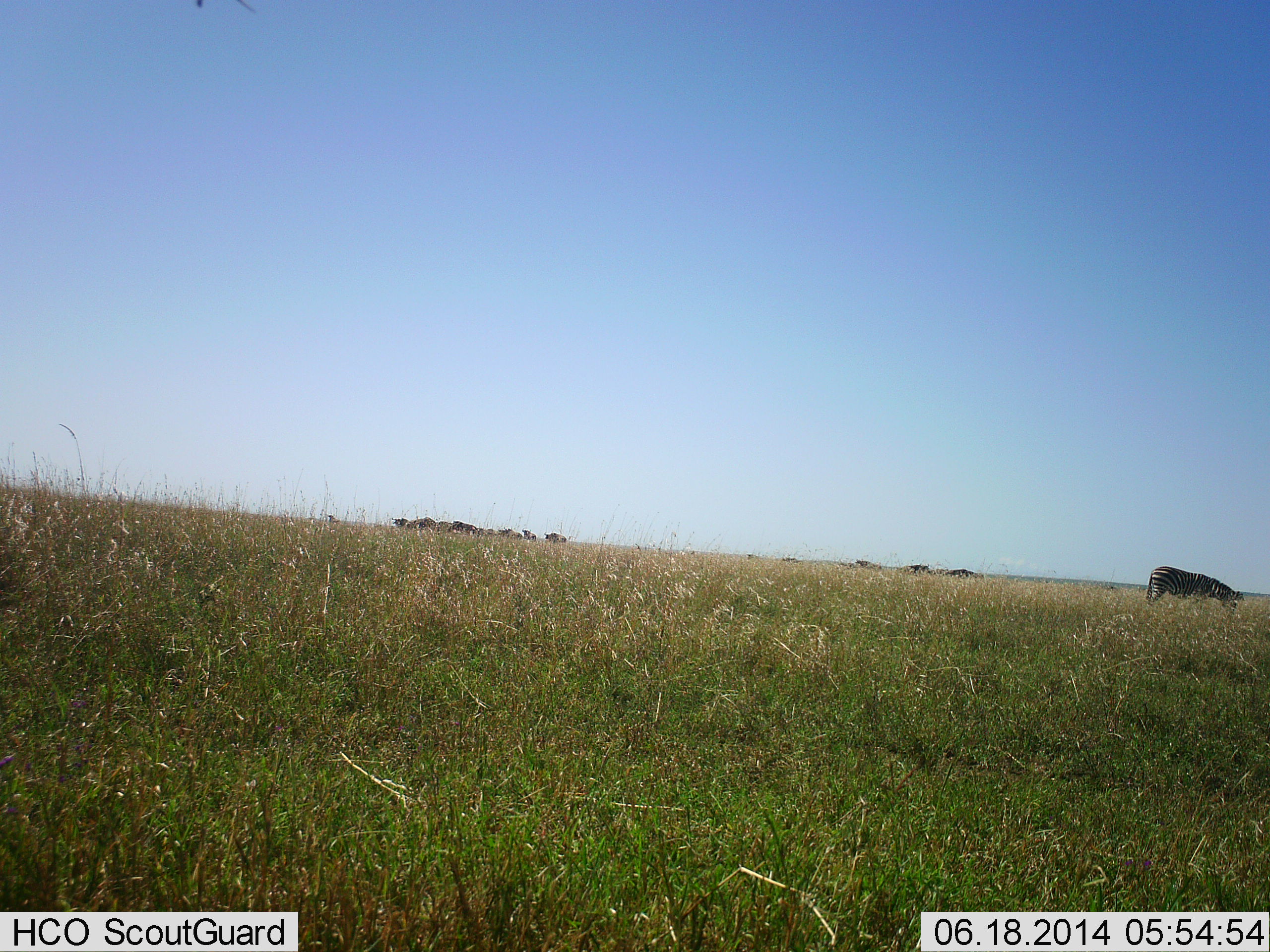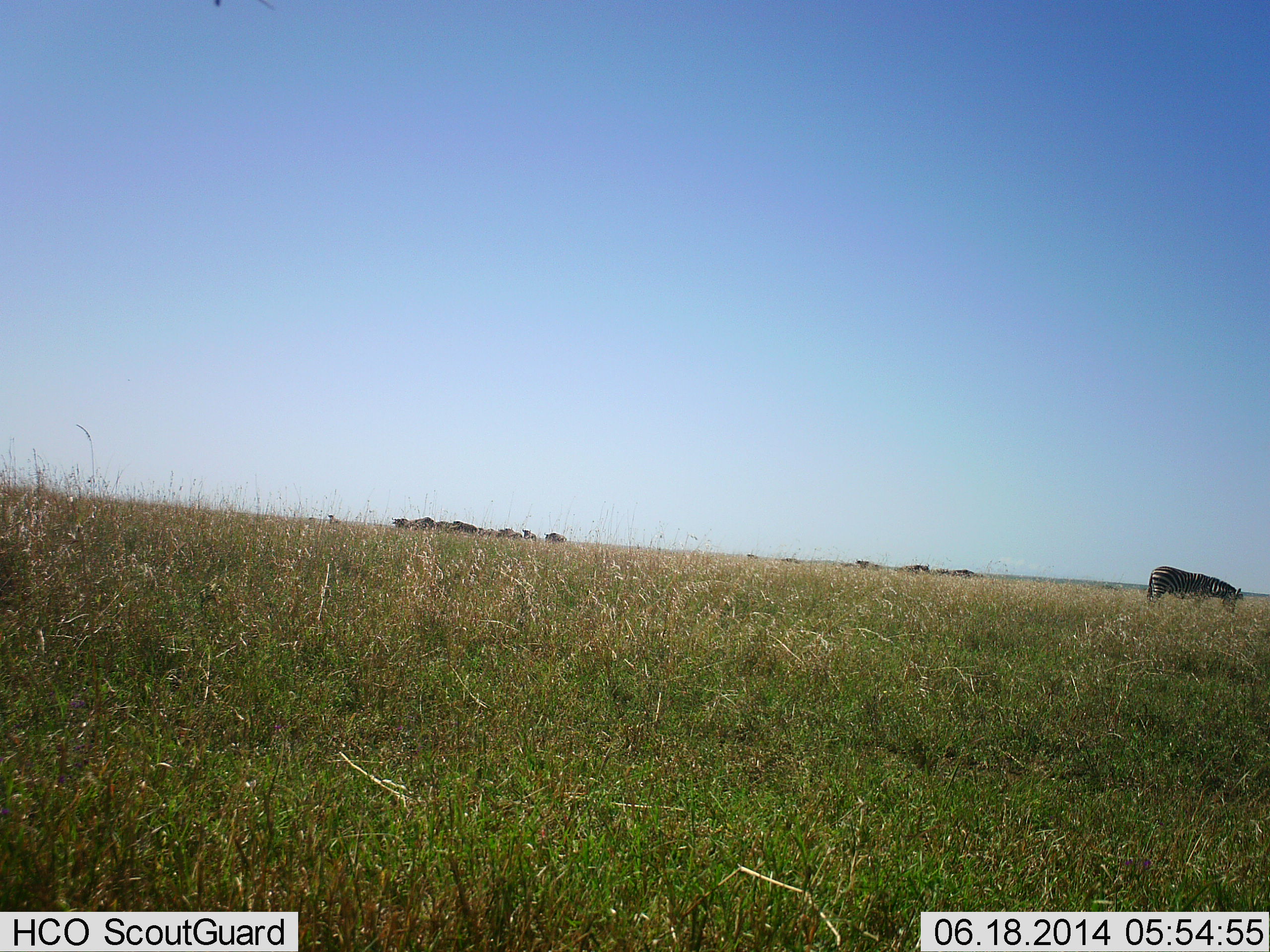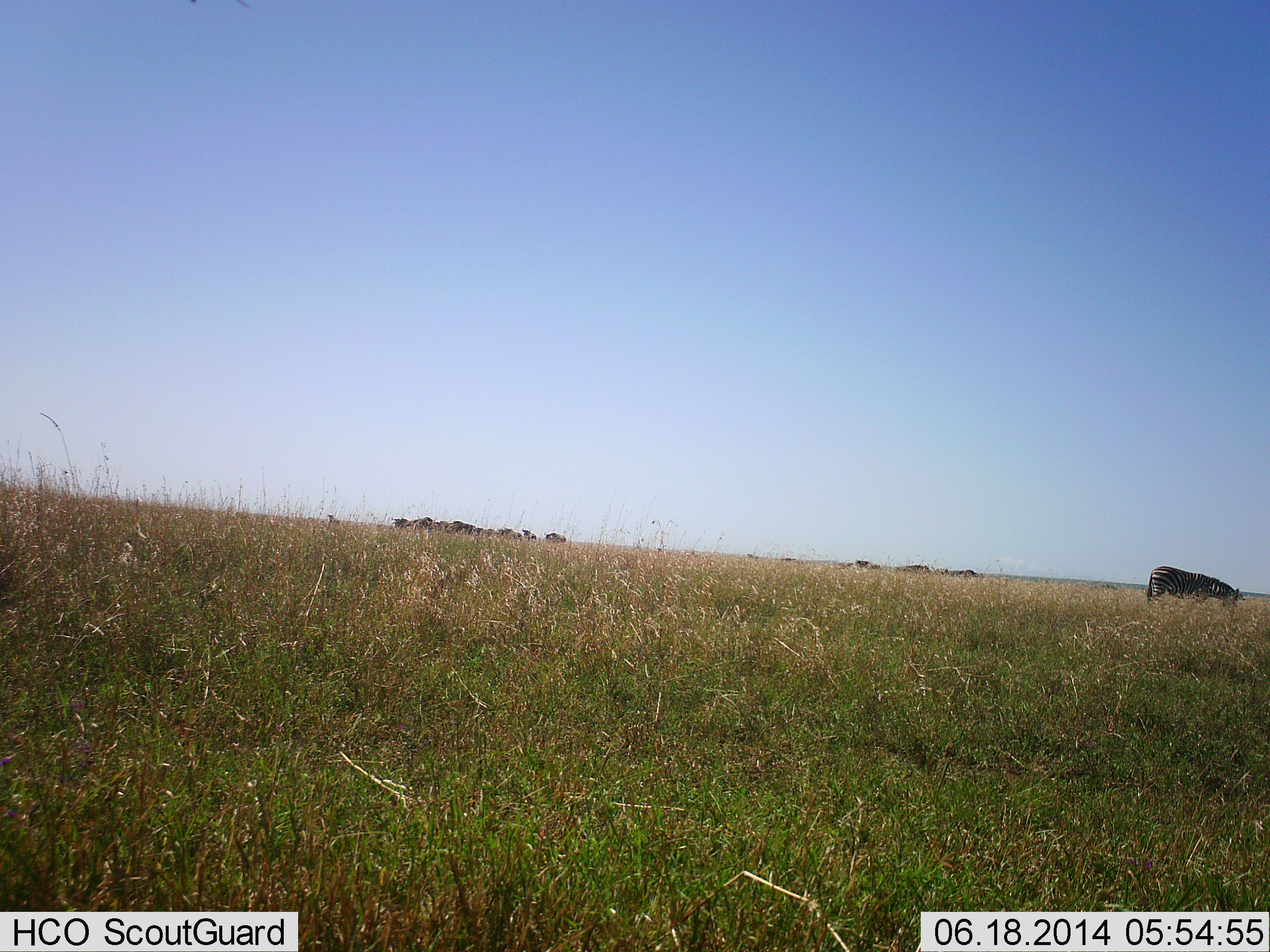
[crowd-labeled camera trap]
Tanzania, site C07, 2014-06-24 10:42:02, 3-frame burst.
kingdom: Animalia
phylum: Chordata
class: Mammalia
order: Perissodactyla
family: Equidae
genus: Equus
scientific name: Equus quagga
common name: plains zebra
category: zebra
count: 1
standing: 27%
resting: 0%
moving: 0%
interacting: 0%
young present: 0%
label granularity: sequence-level